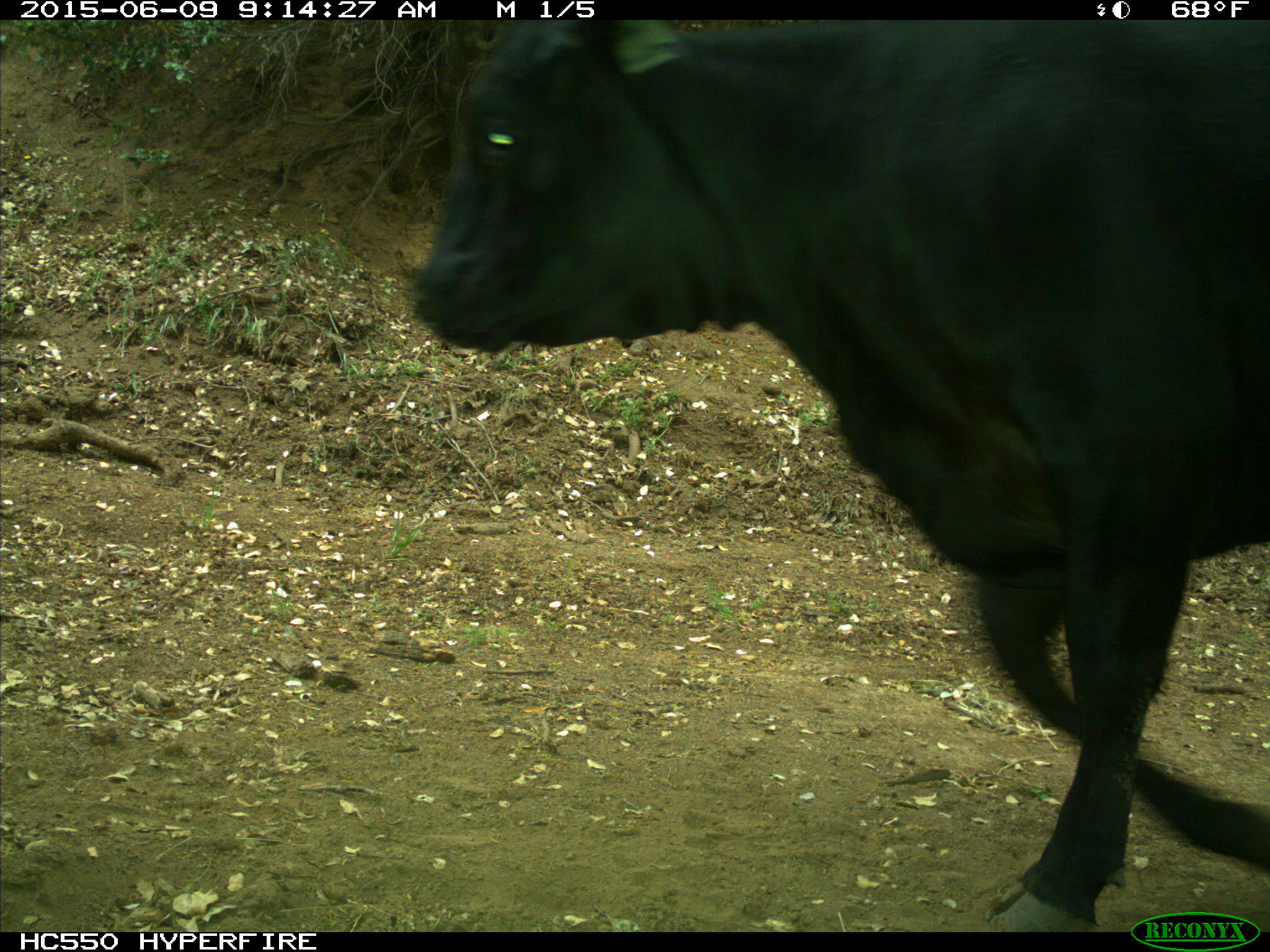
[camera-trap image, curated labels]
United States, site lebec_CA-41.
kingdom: Animalia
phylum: Chordata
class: Mammalia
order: Artiodactyla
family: Bovidae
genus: Bos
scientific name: Bos taurus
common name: domestic cow